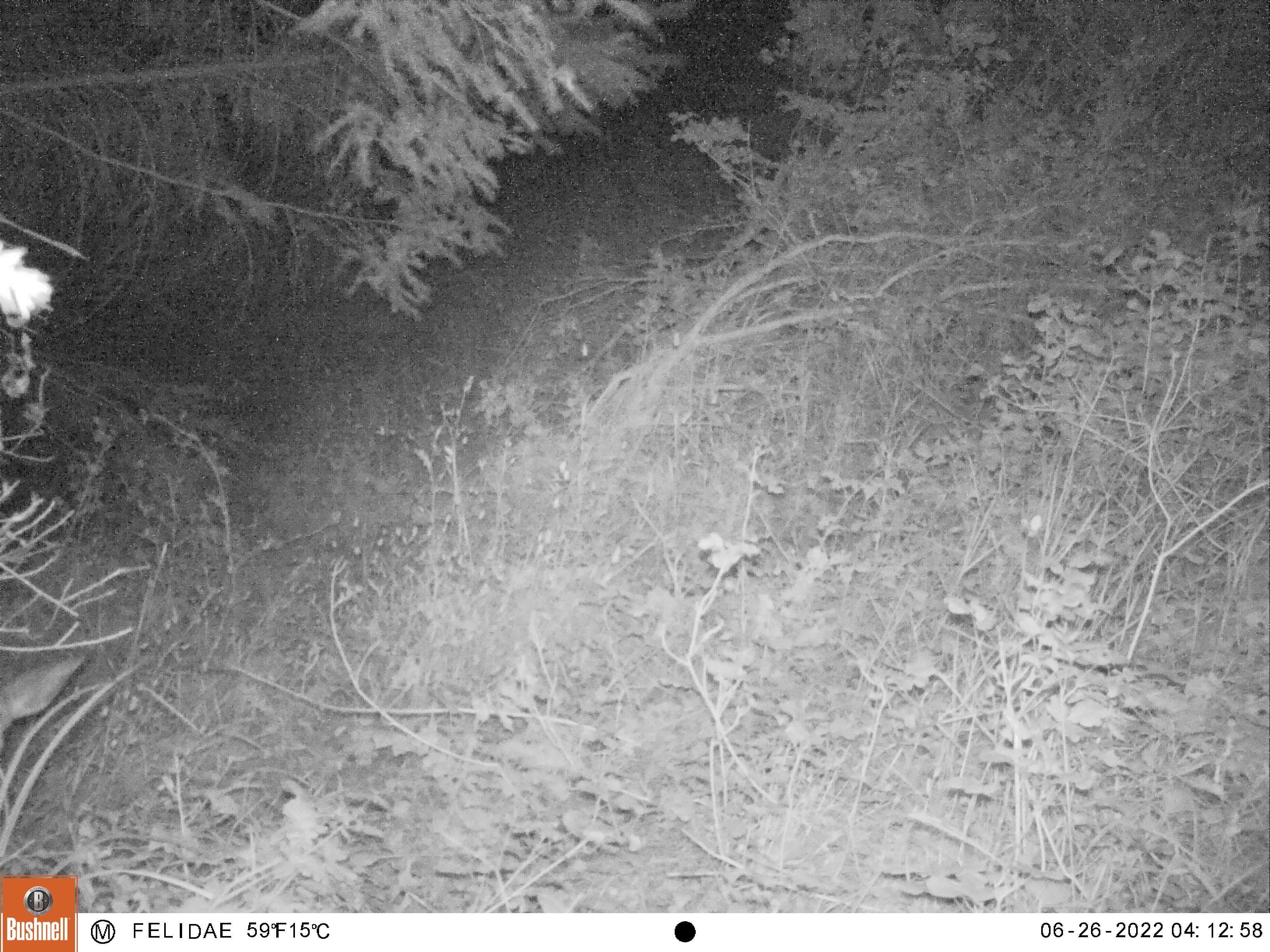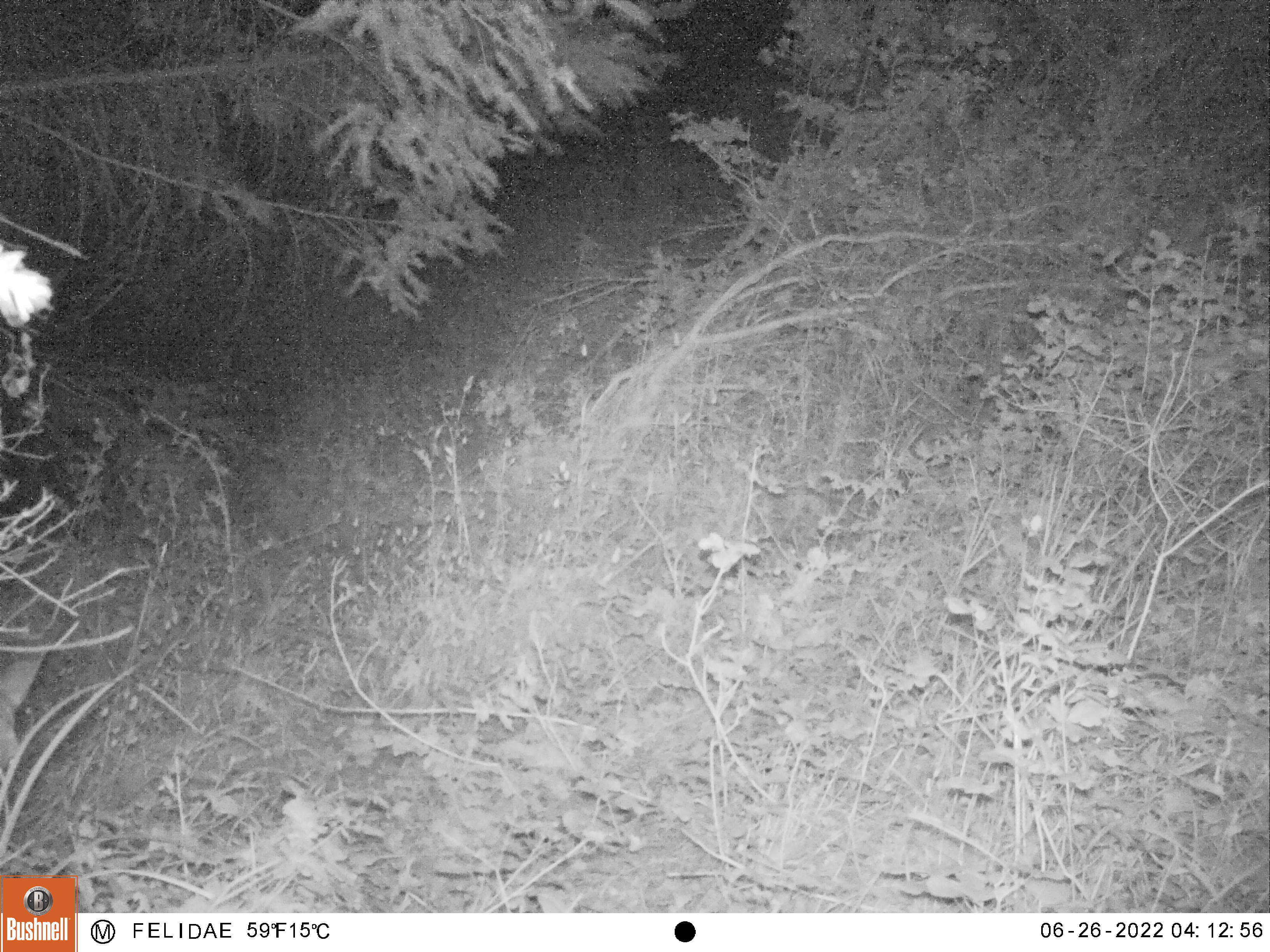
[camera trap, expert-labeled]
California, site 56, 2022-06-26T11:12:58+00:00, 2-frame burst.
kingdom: Animalia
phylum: Chordata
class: Mammalia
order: Artiodactyla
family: Cervidae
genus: Odocoileus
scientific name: Odocoileus hemionus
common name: mule deer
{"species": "mule deer (Odocoileus hemionus)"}